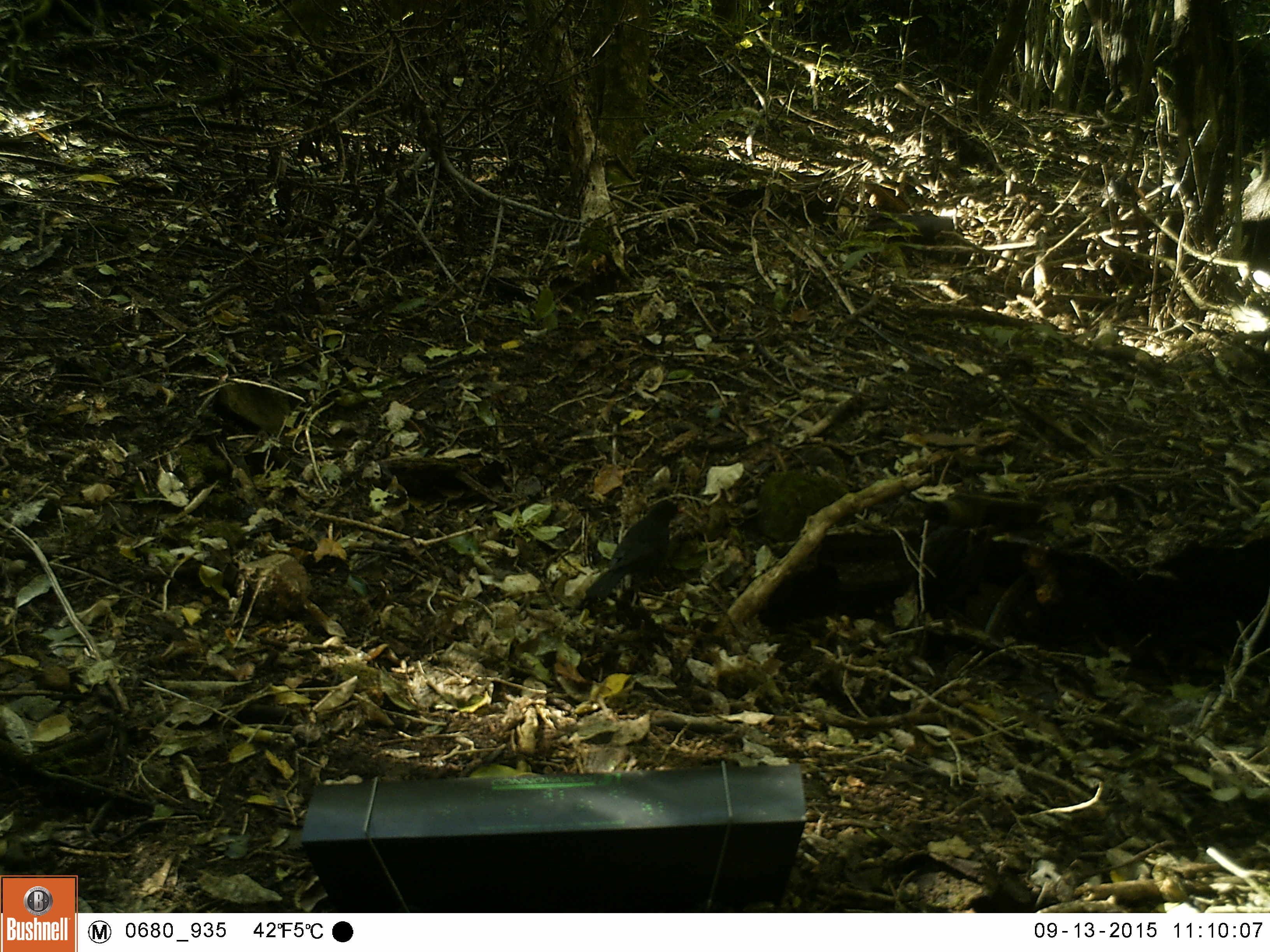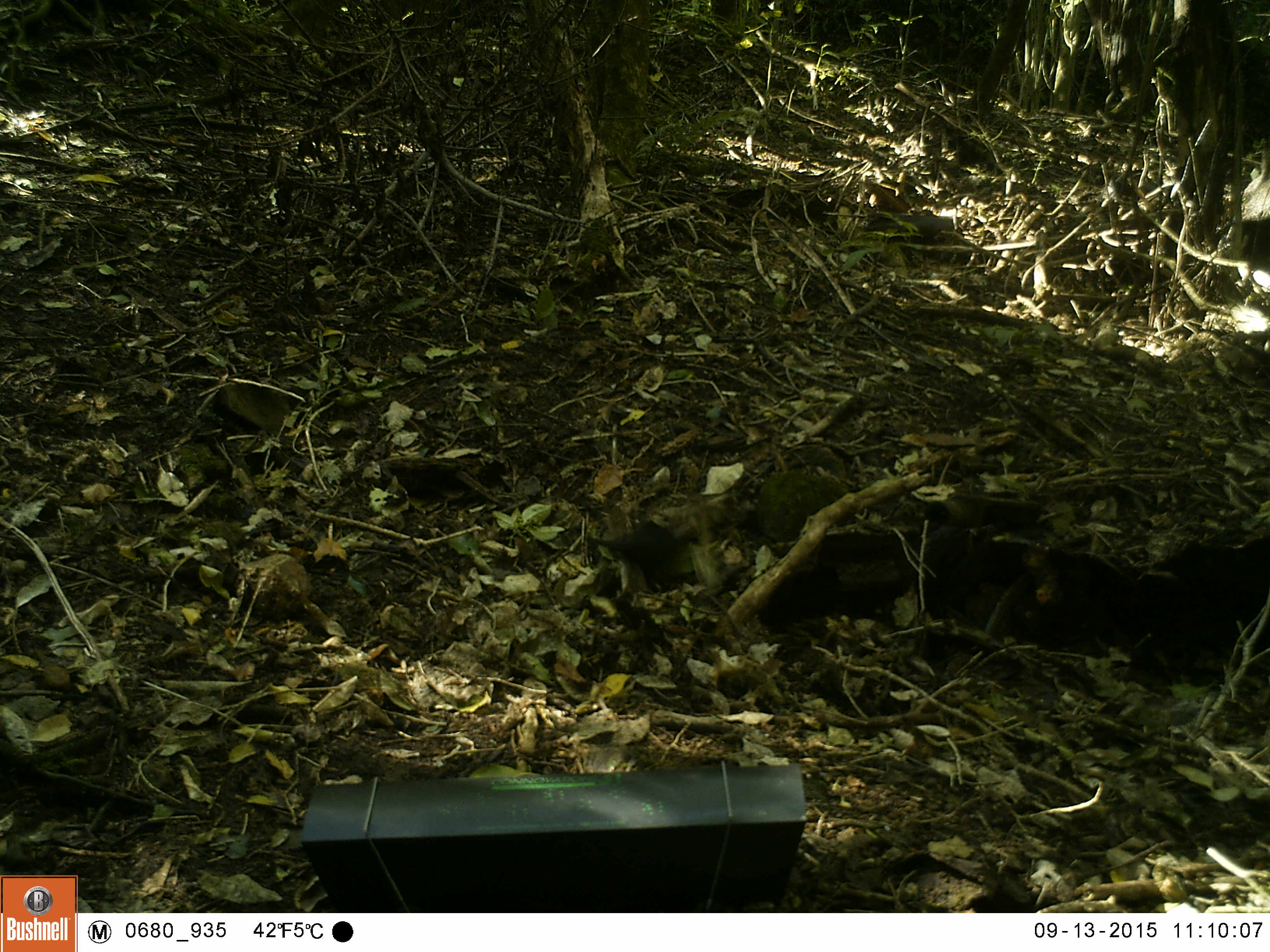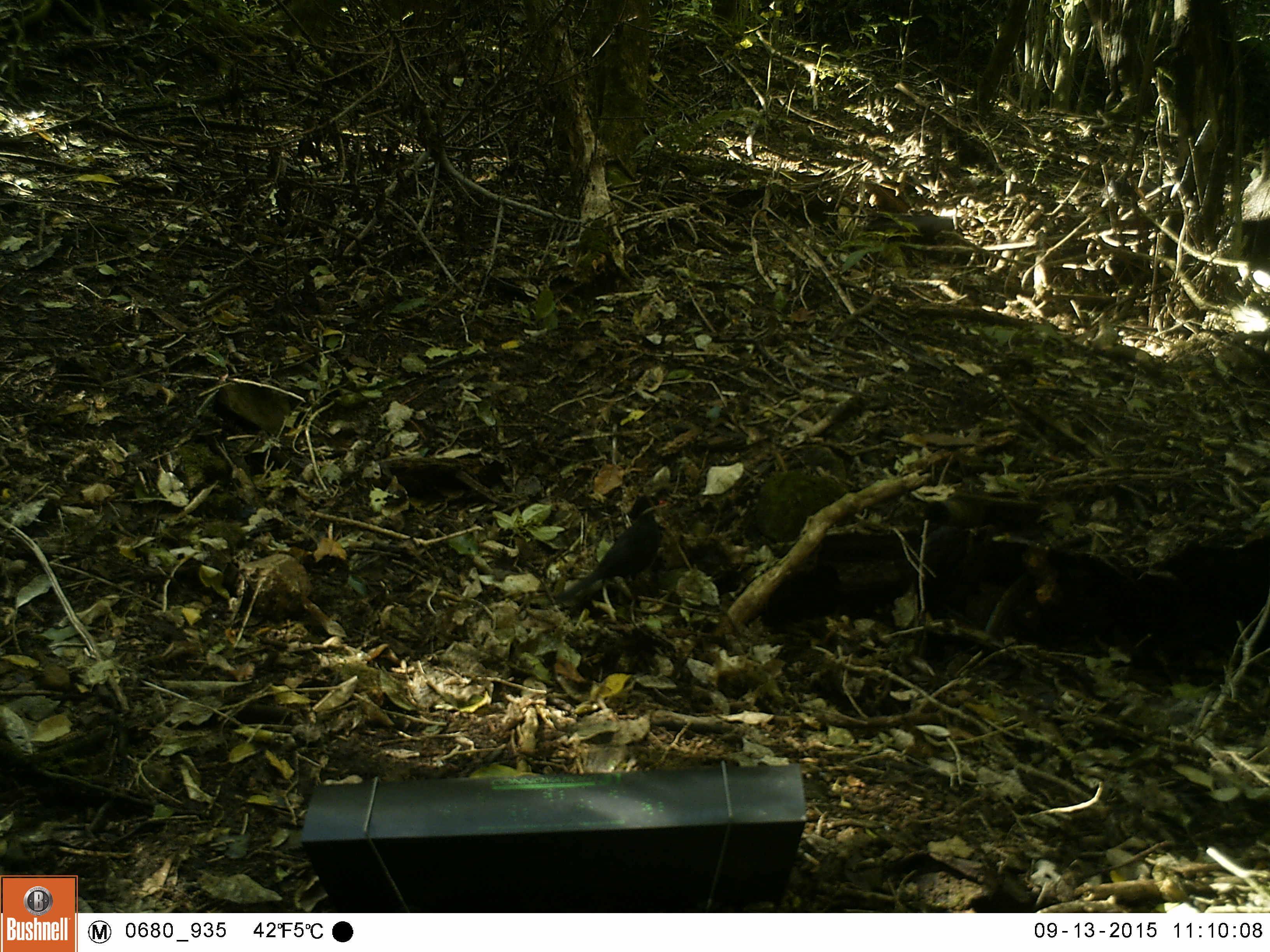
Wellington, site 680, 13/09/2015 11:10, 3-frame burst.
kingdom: Animalia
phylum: Chordata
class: Aves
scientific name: Aves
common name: bird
Bird (Aves).